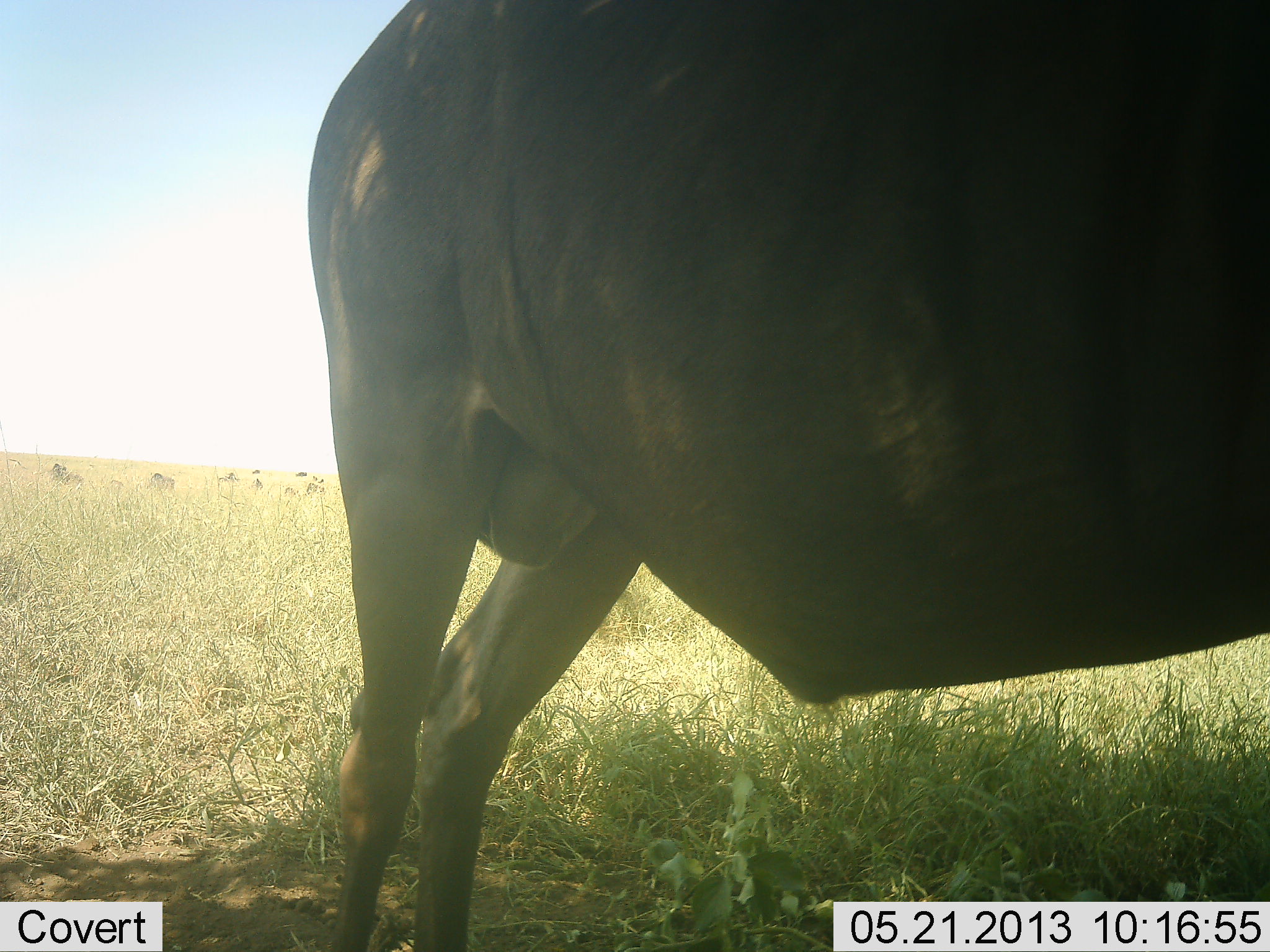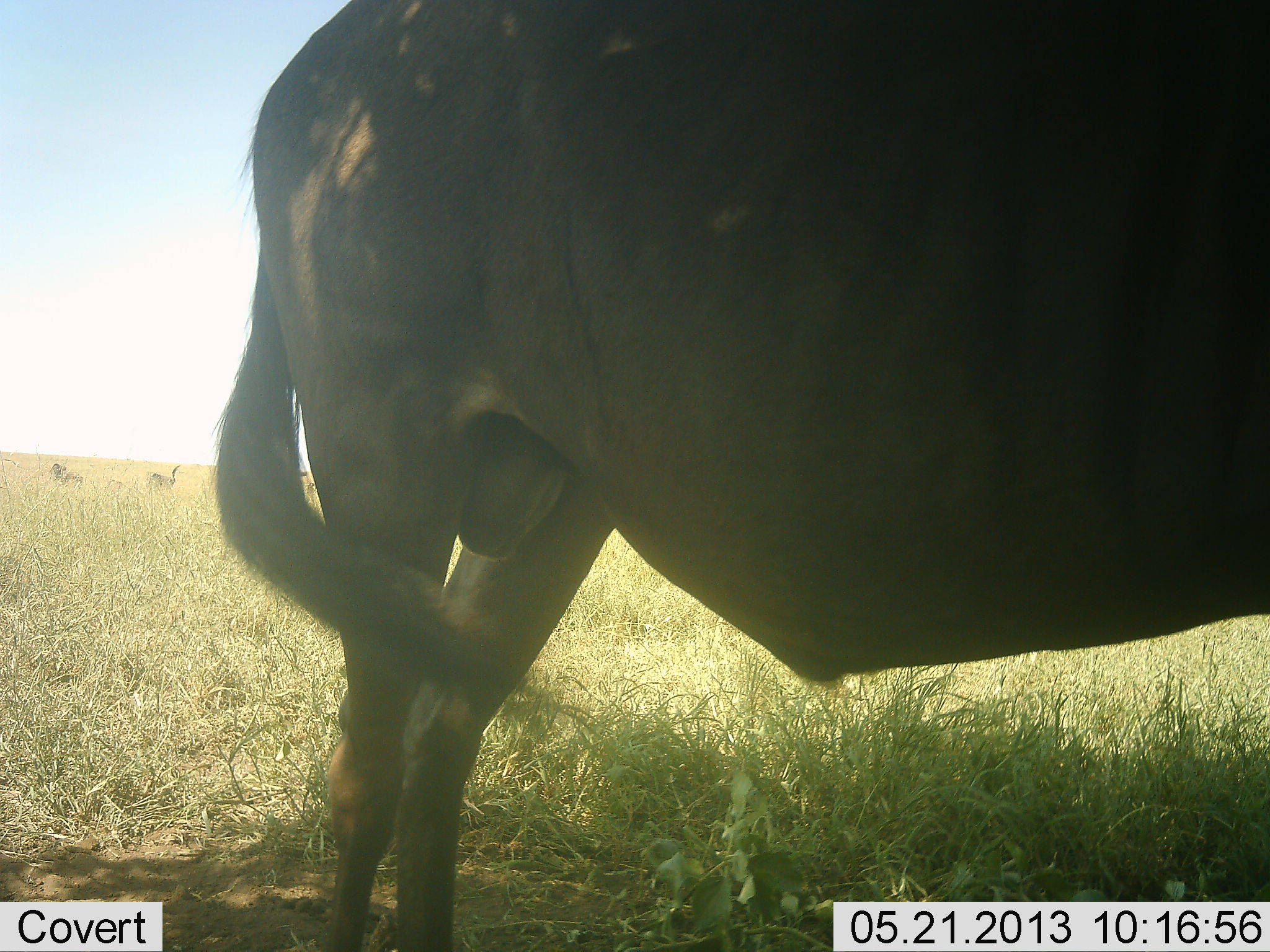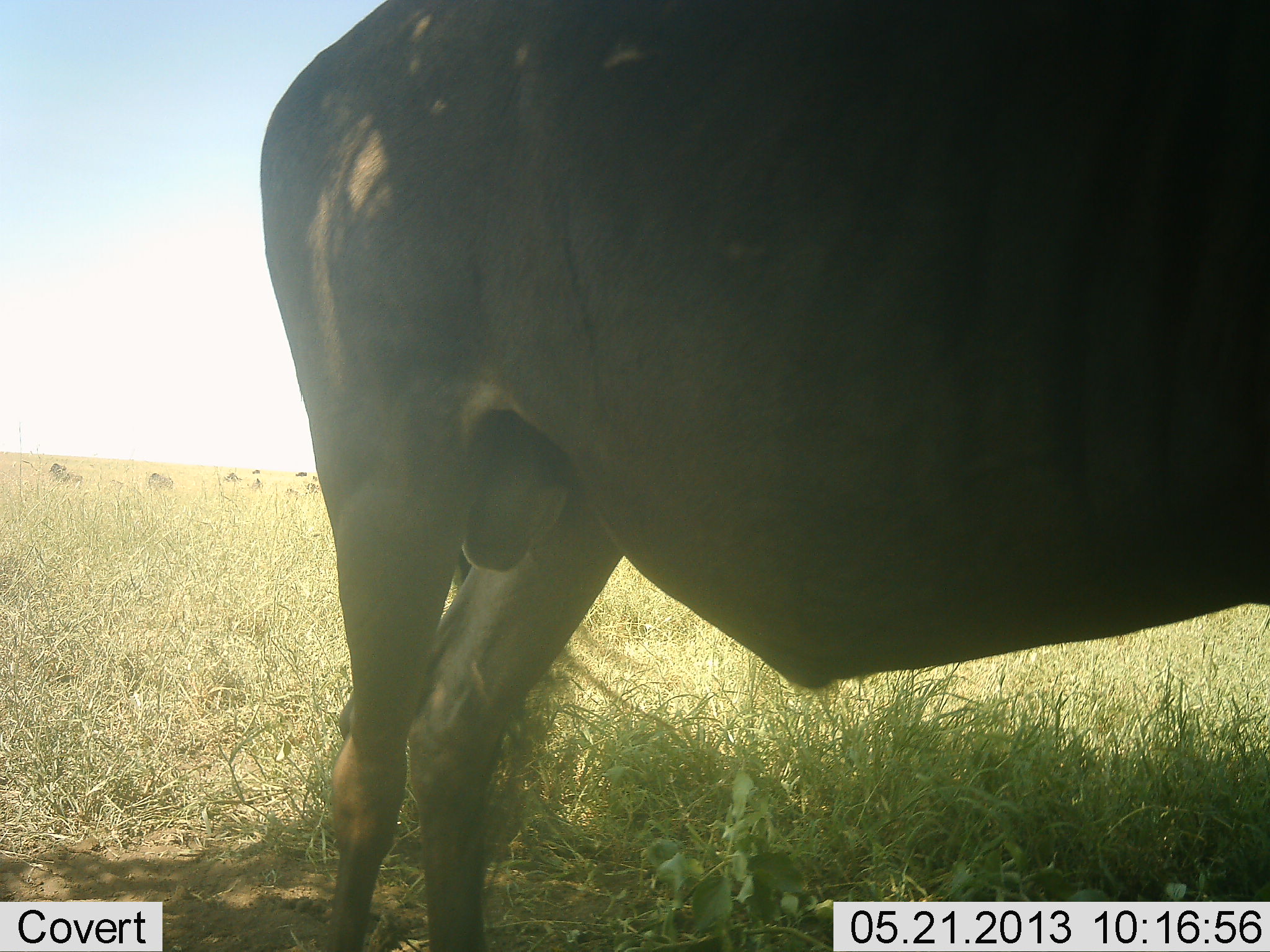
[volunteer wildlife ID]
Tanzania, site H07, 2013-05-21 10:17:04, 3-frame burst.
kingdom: Animalia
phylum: Chordata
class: Mammalia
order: Artiodactyla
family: Bovidae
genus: Connochaetes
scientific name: Connochaetes taurinus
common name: blue wildebeest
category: wildebeest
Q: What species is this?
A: Wildebeest (blue wildebeest) (Connochaetes taurinus).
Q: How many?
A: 1.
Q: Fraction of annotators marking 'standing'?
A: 82%.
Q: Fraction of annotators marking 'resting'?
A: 0%.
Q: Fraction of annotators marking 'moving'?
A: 9%.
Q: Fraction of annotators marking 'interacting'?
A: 0%.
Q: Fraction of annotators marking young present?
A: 0%.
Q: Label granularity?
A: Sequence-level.